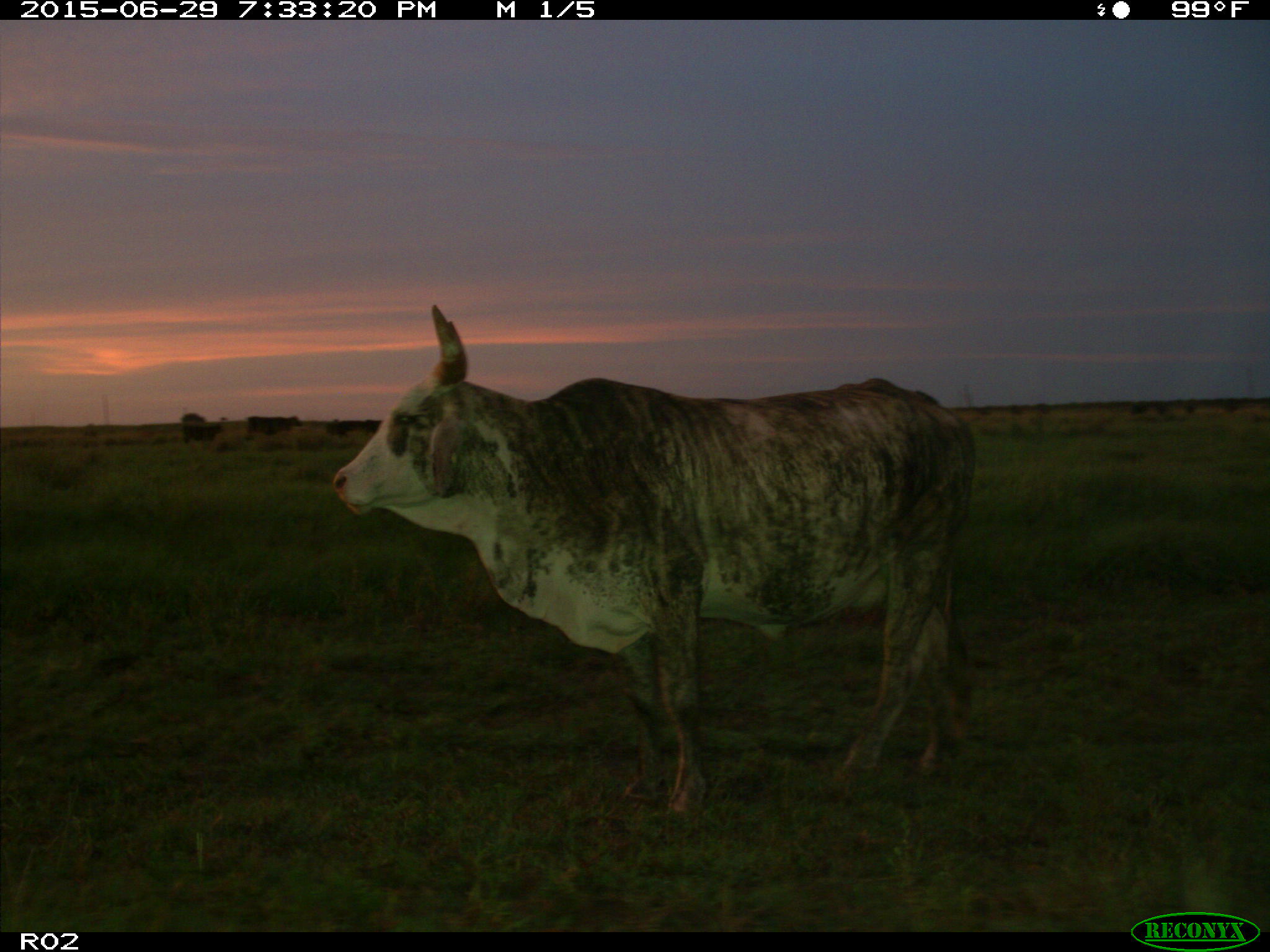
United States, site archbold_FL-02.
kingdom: Animalia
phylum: Chordata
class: Mammalia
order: Artiodactyla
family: Bovidae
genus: Bos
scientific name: Bos taurus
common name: domestic cow